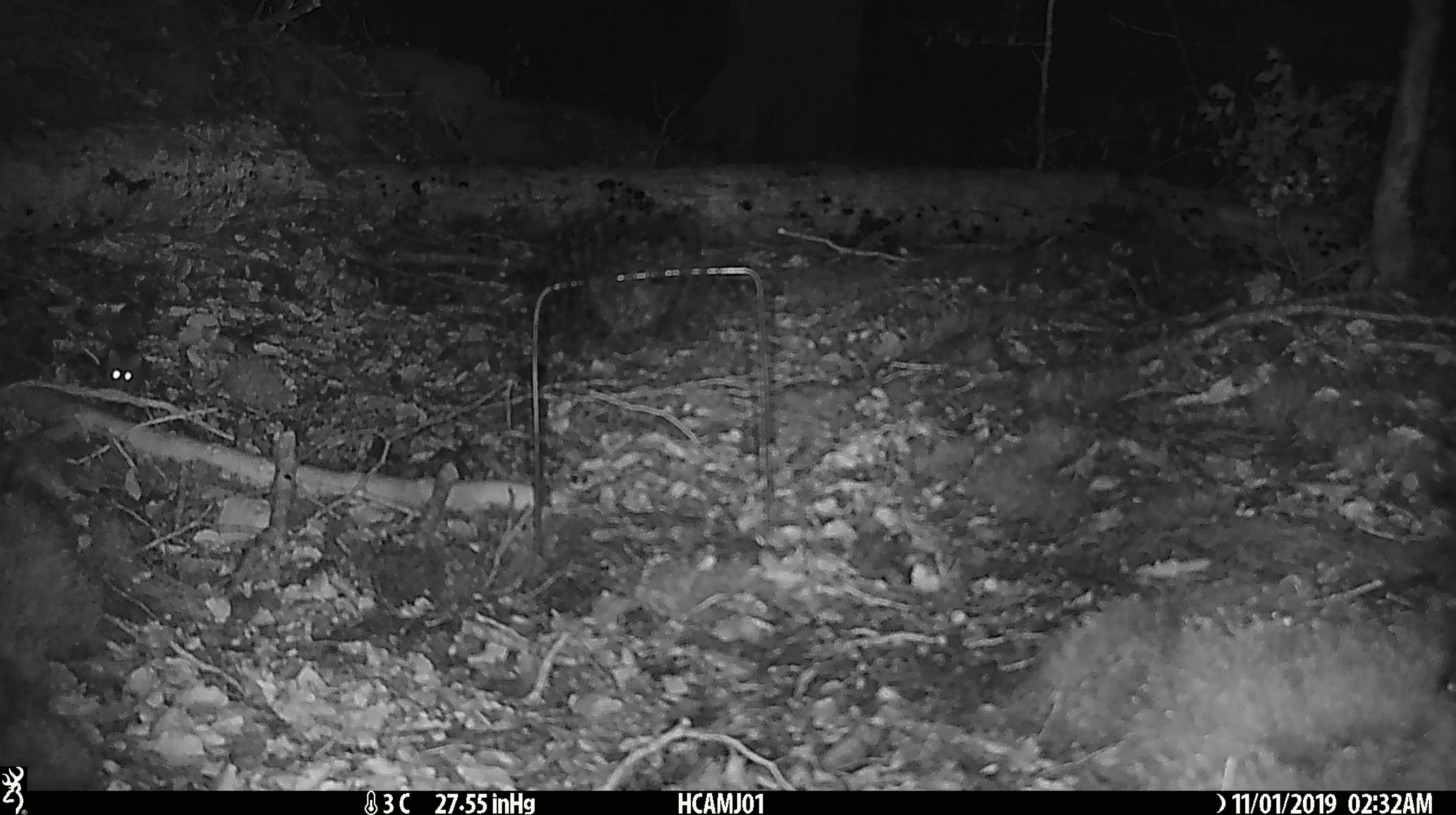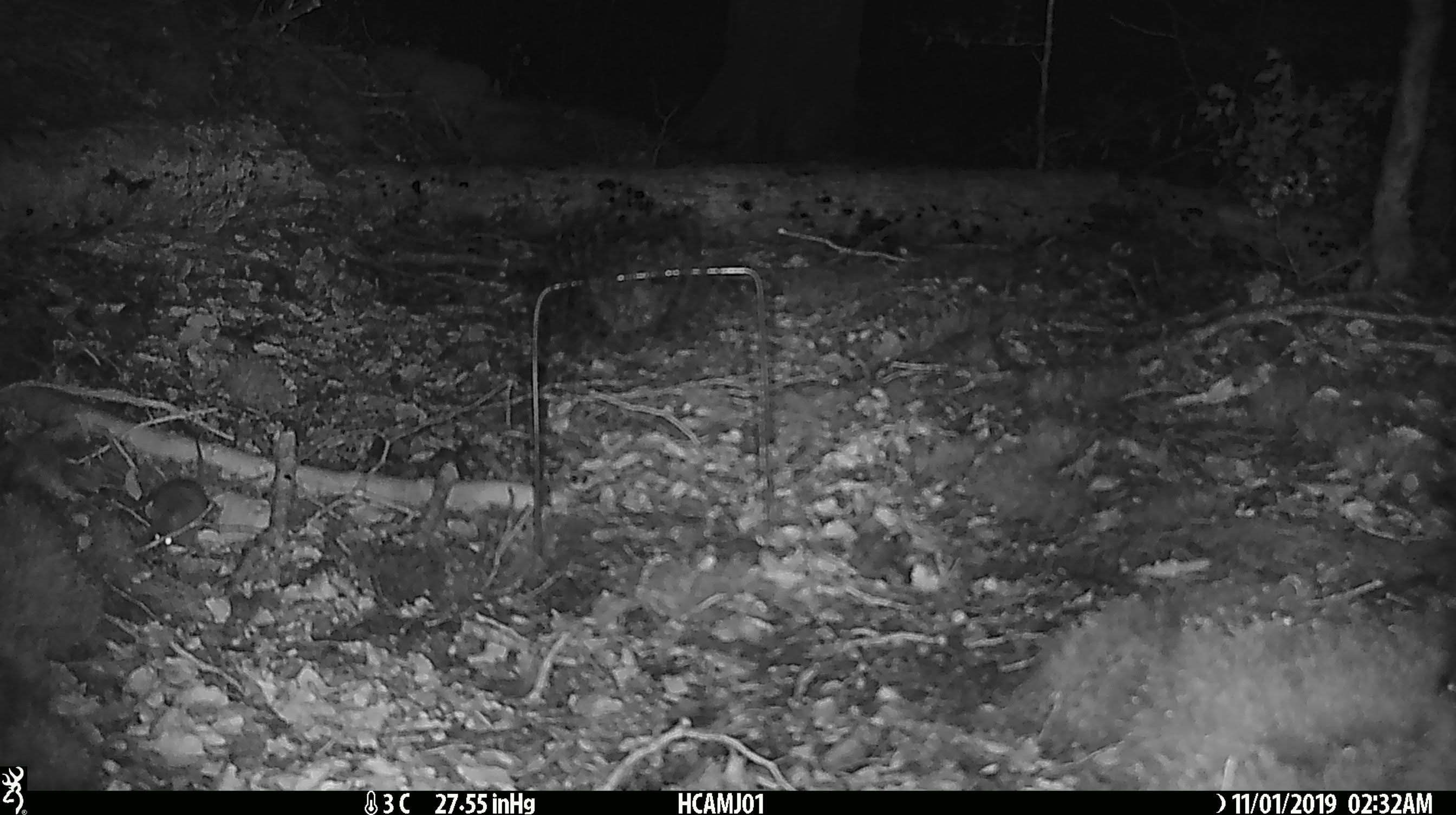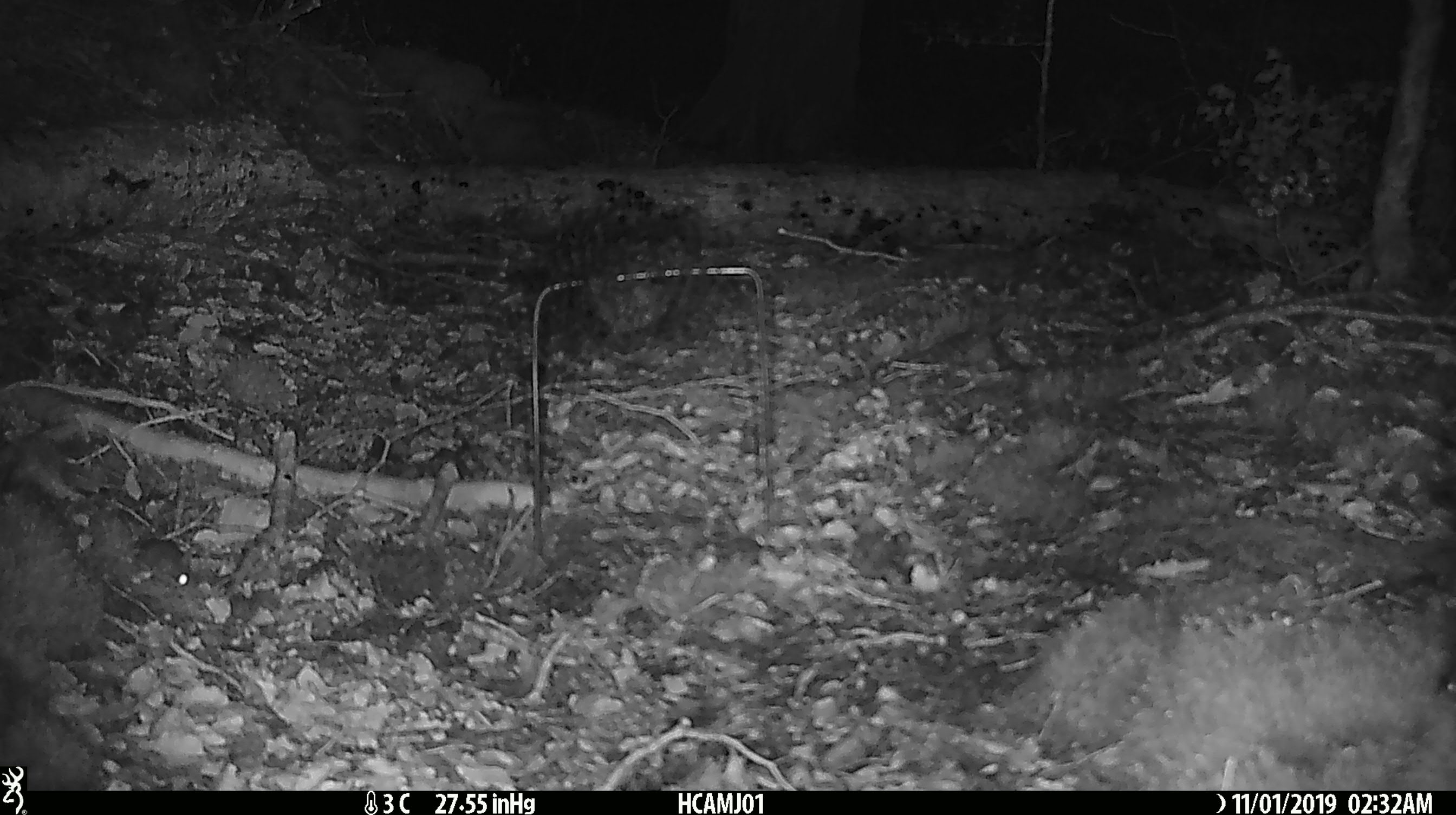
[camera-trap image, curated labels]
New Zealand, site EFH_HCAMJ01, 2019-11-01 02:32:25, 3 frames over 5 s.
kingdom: Animalia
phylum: Chordata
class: Mammalia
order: Rodentia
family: Muridae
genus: Mus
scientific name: Mus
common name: mouse